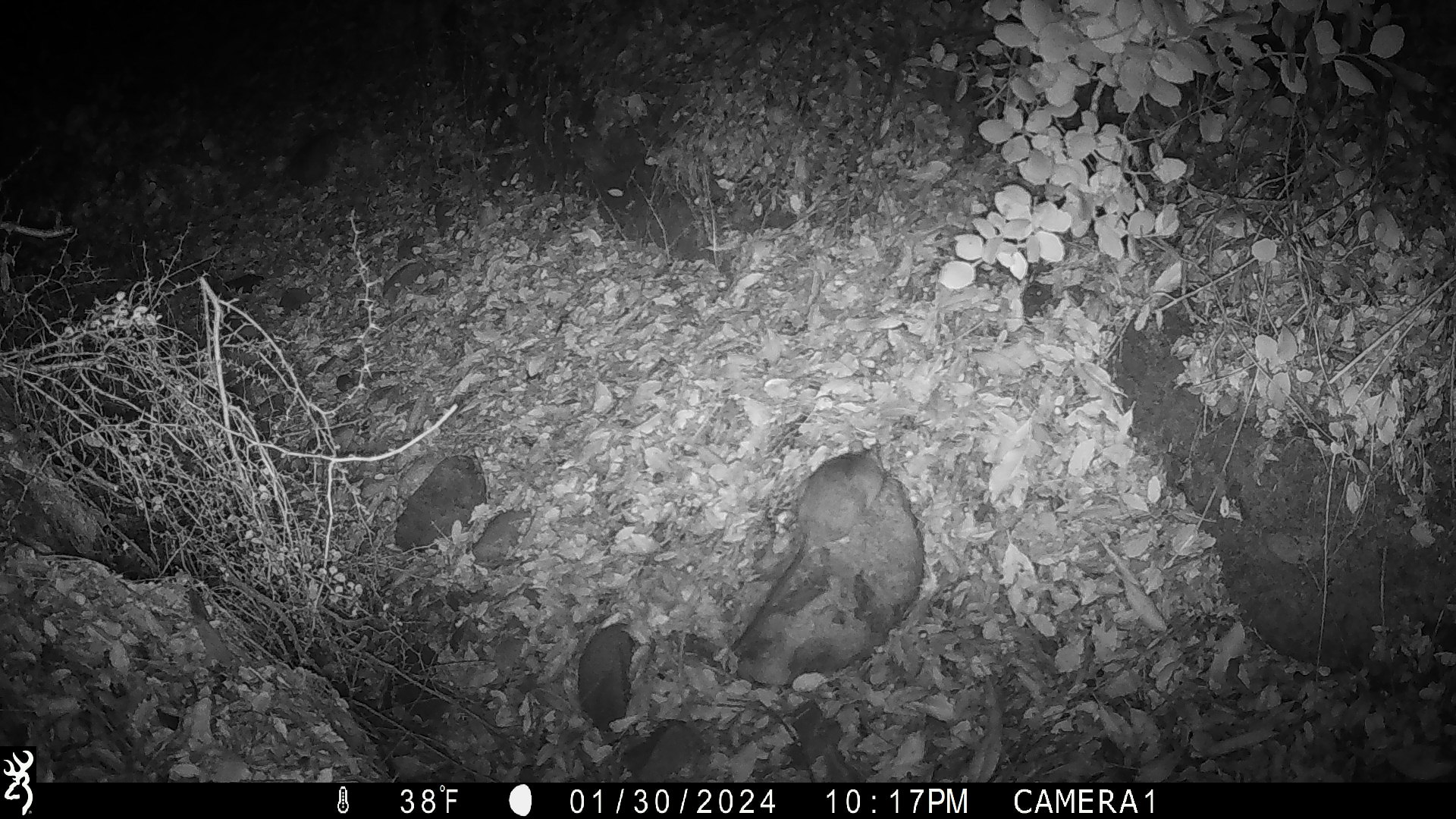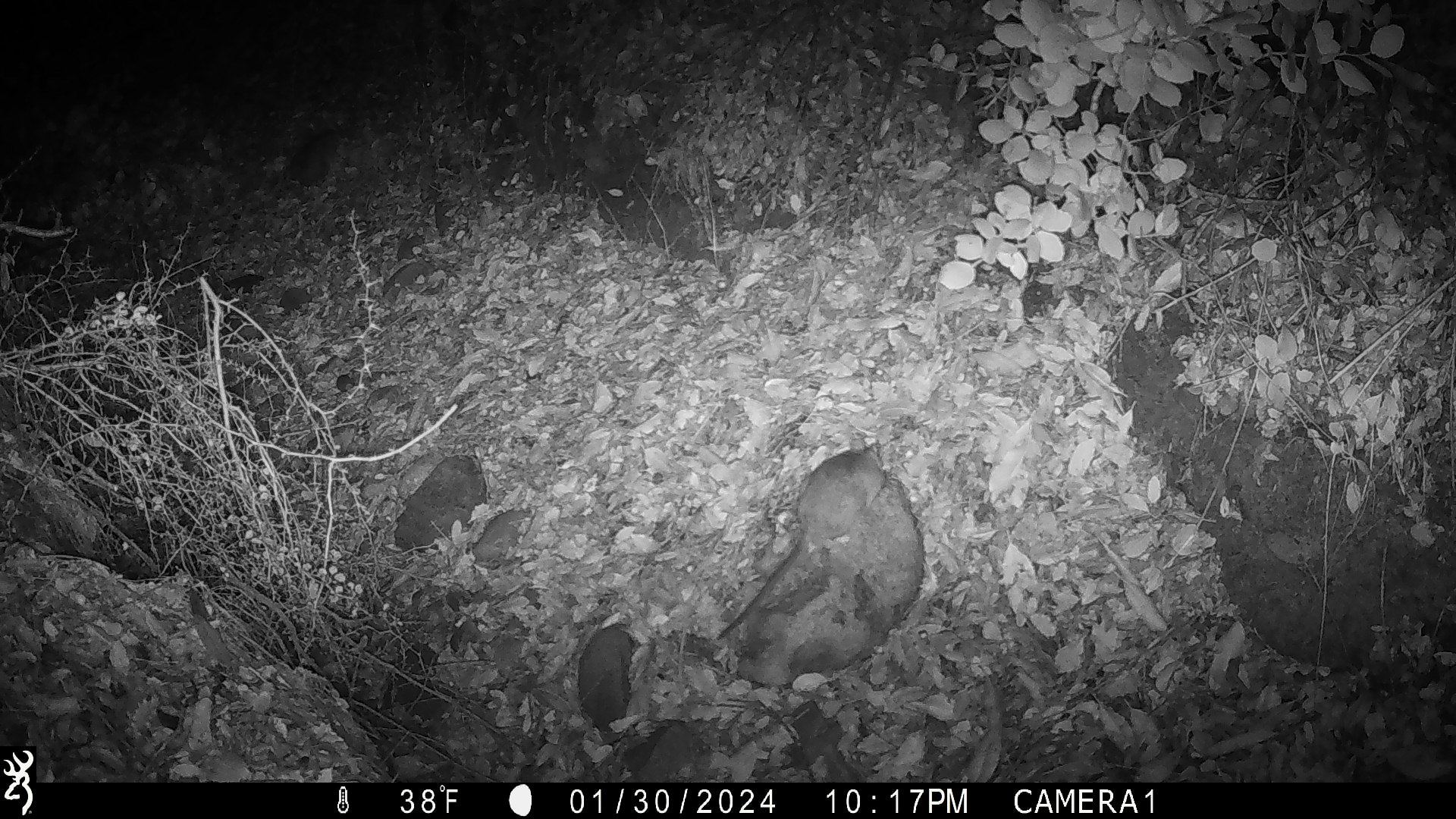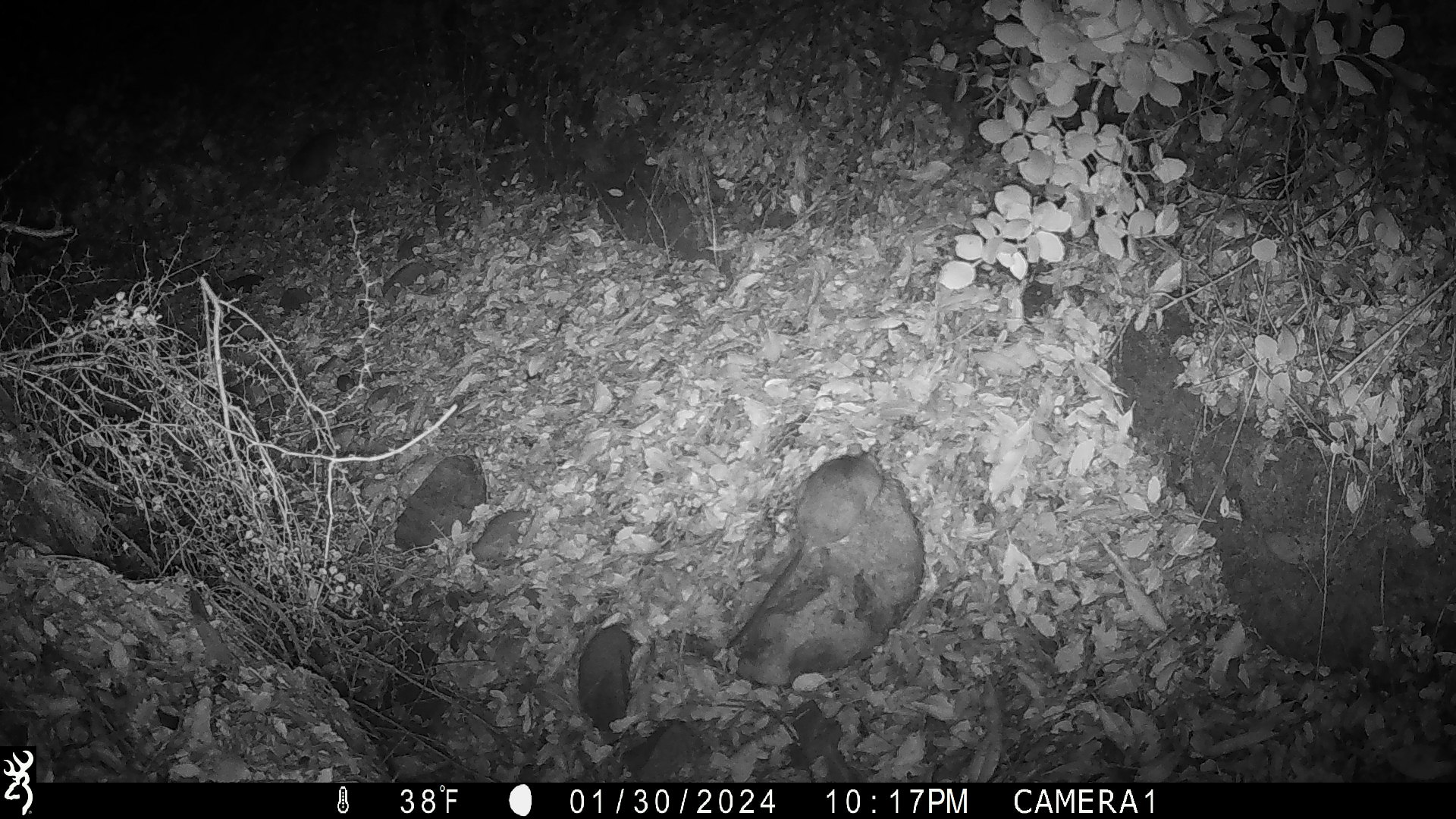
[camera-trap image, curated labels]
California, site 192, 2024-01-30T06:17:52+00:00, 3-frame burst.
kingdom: Animalia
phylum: Chordata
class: Mammalia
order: Rodentia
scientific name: Rodentia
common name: mouse or rat